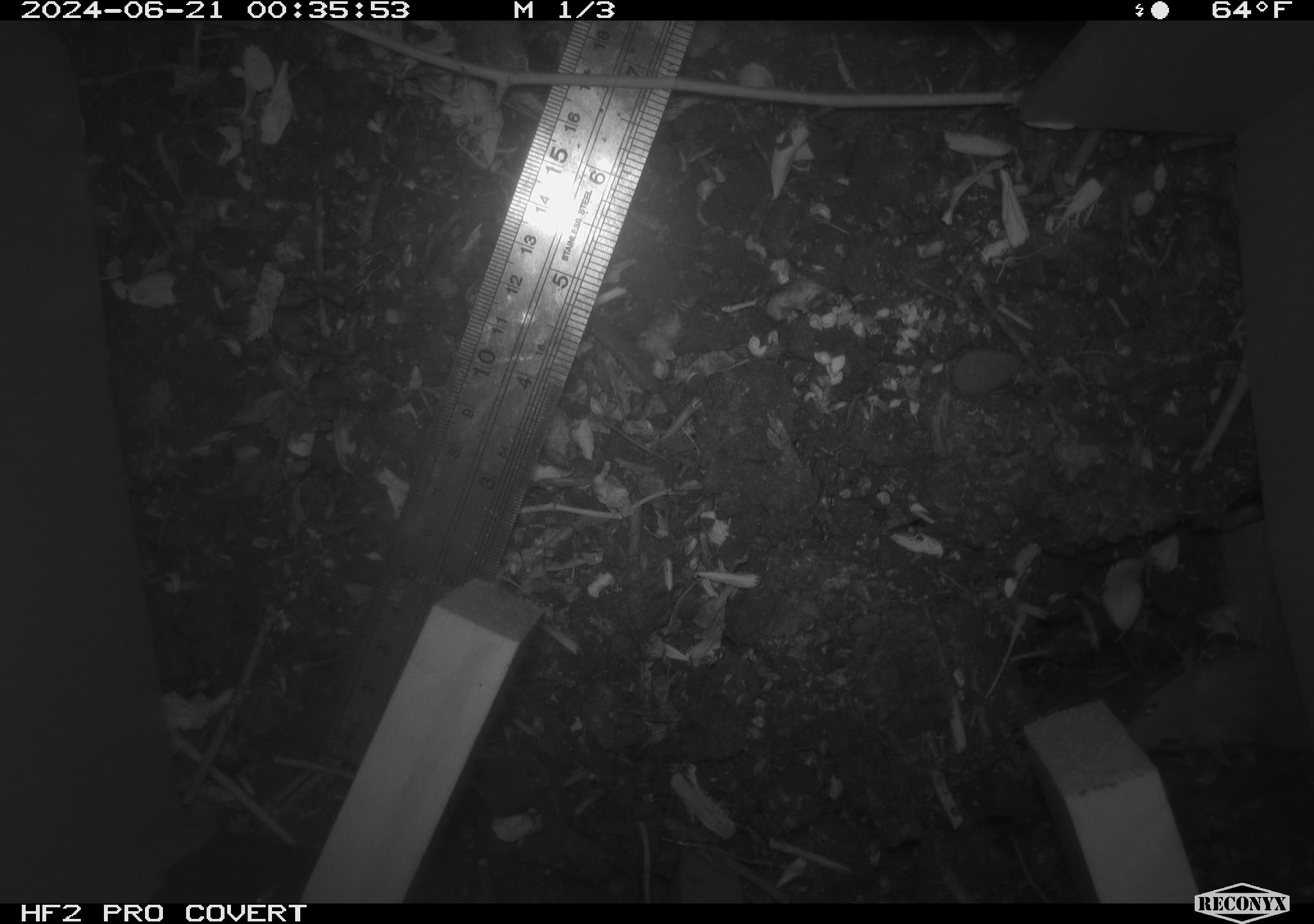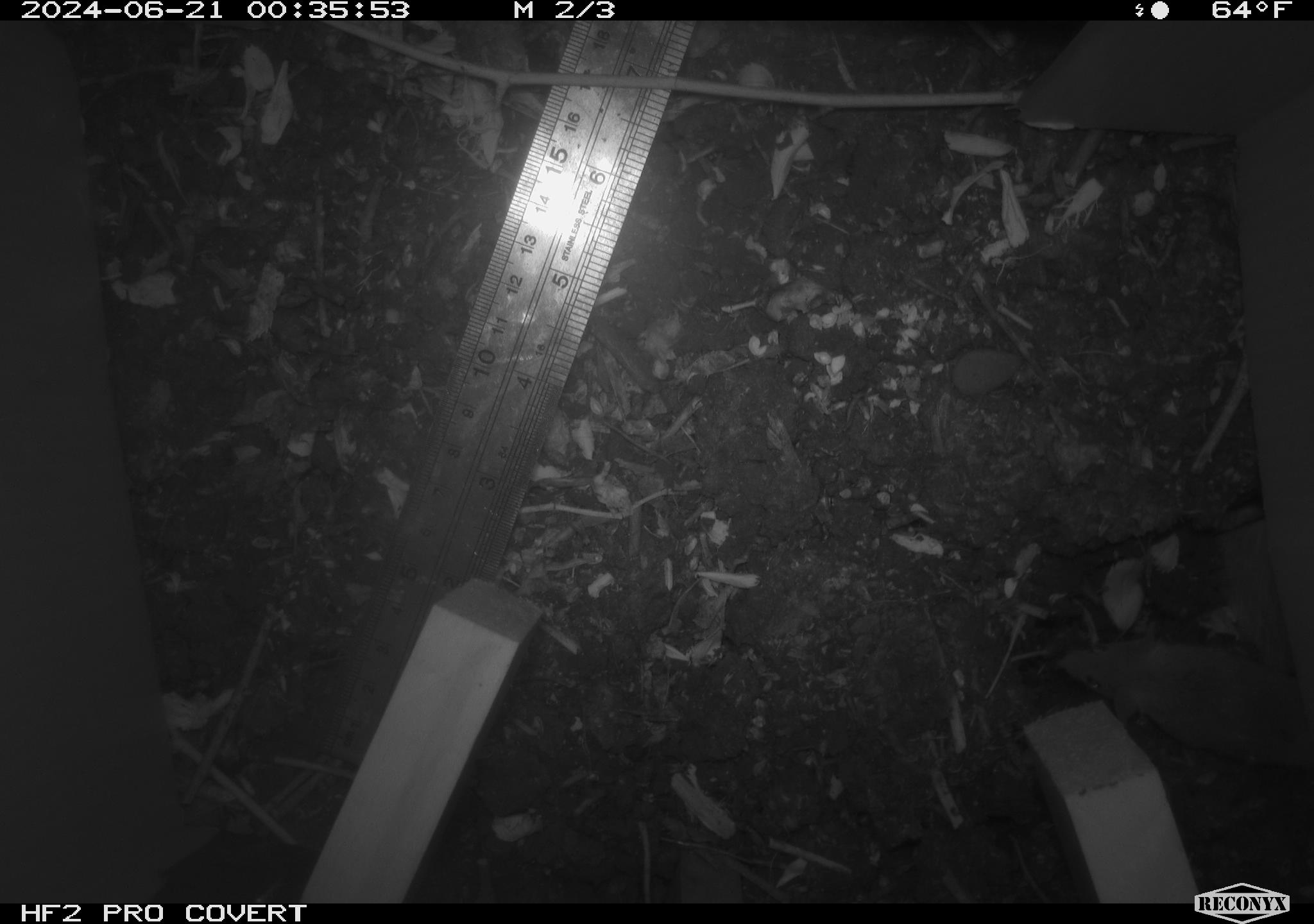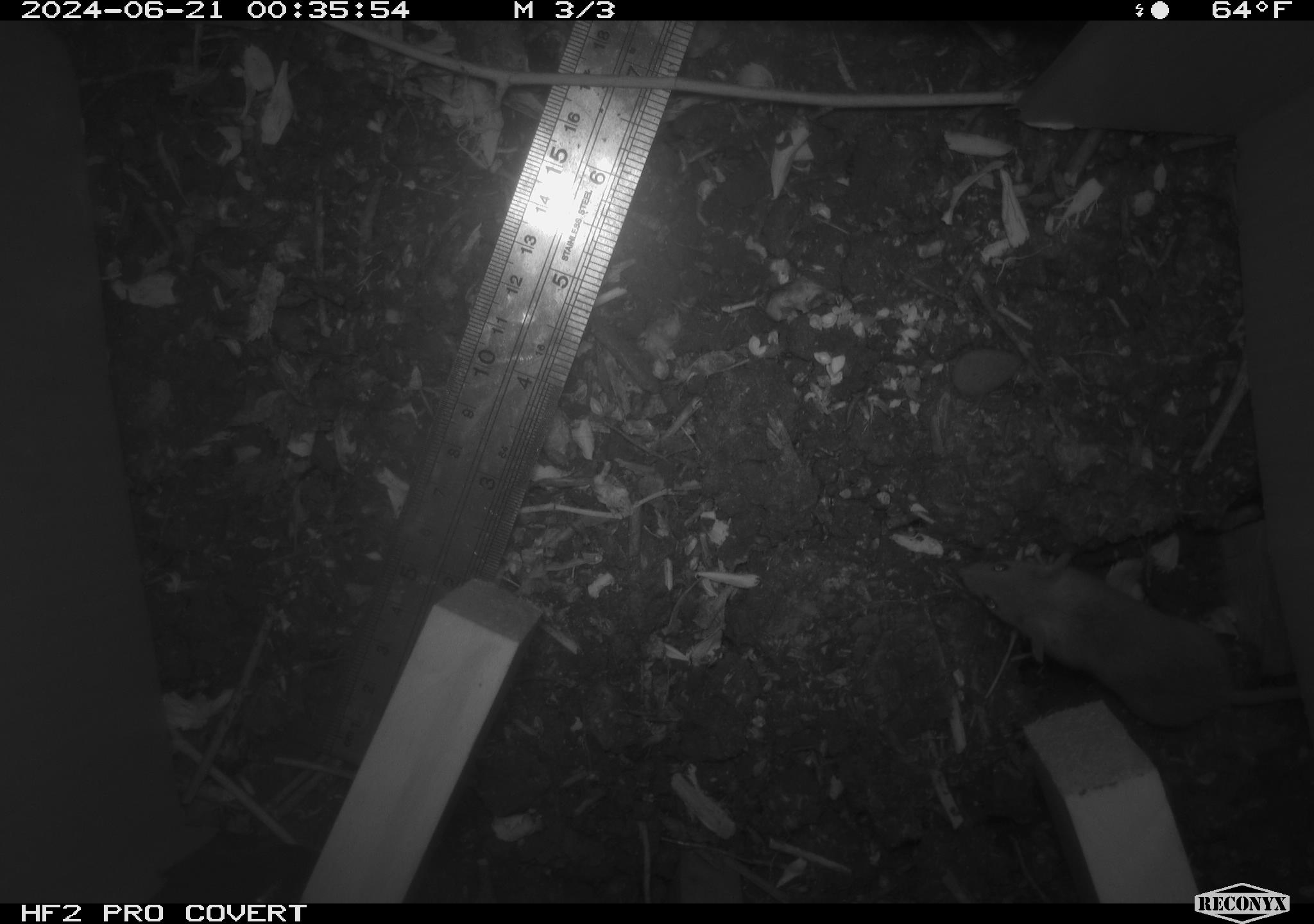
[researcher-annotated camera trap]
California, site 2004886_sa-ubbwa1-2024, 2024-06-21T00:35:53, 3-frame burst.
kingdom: Animalia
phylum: Chordata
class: Mammalia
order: Rodentia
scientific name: Rodentia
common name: mouse species